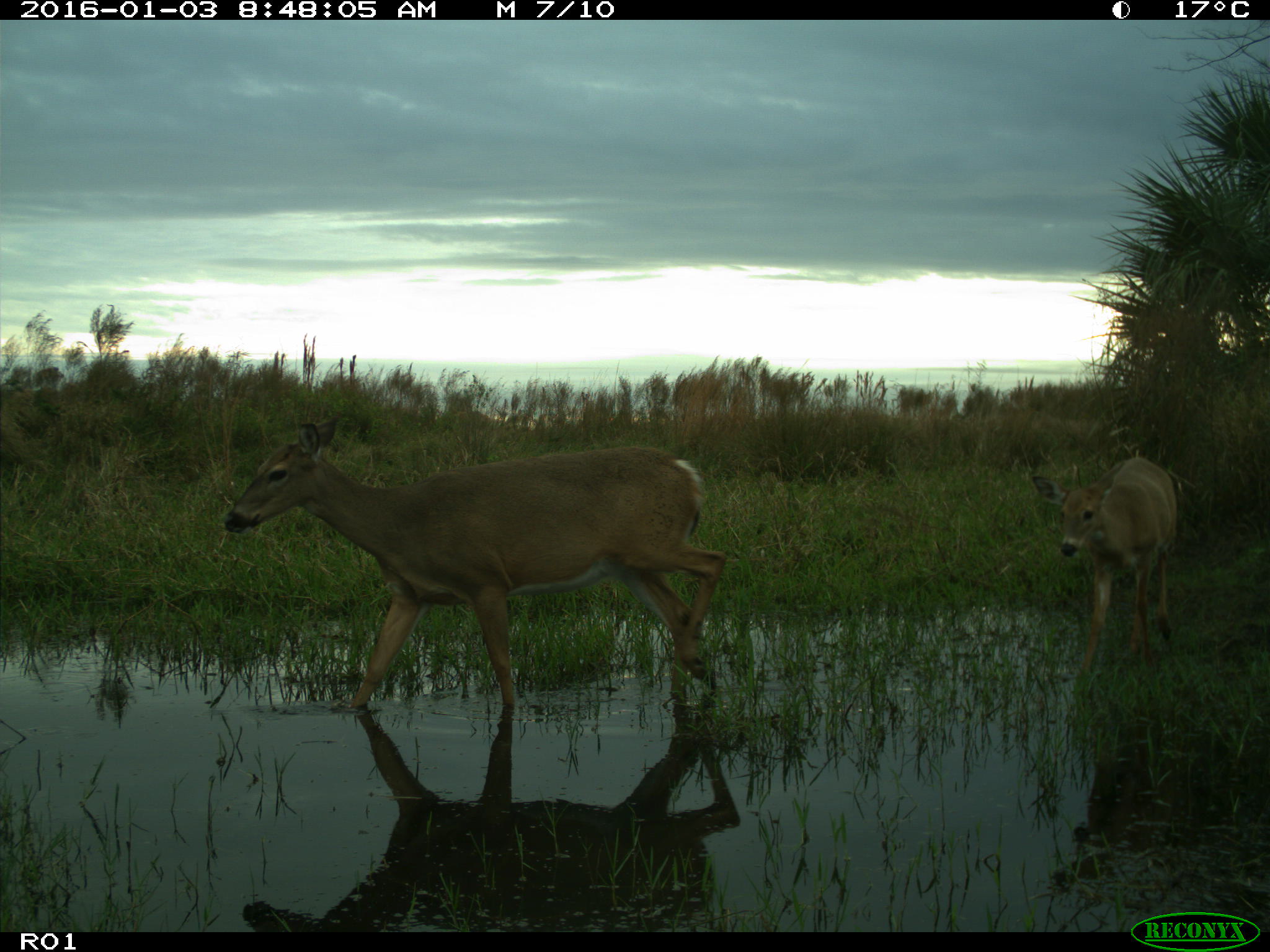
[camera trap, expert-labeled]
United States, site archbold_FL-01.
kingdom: Animalia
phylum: Chordata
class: Mammalia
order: Artiodactyla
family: Cervidae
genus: Odocoileus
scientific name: Odocoileus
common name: deer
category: unidentified deer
Unidentified deer (deer) (Odocoileus).